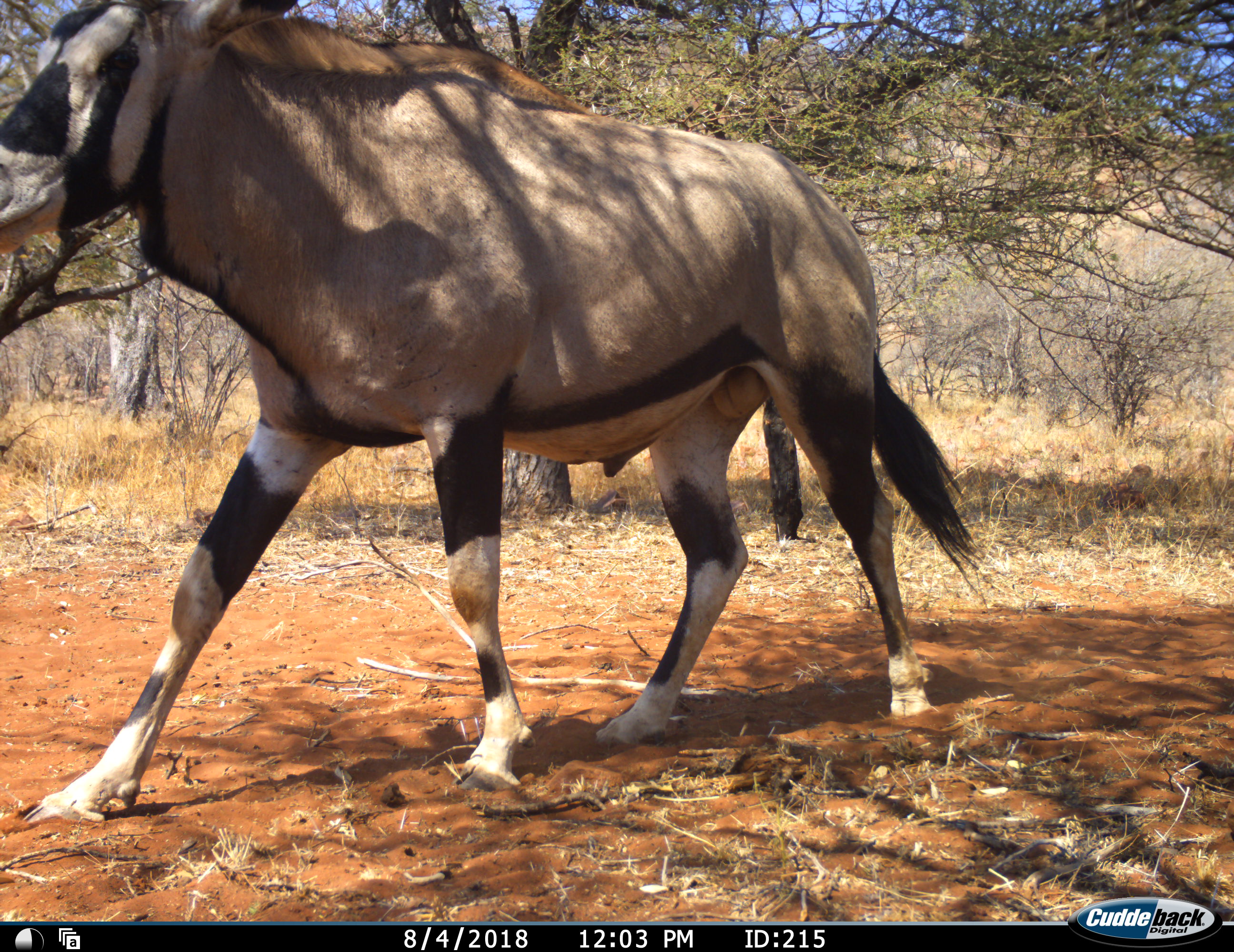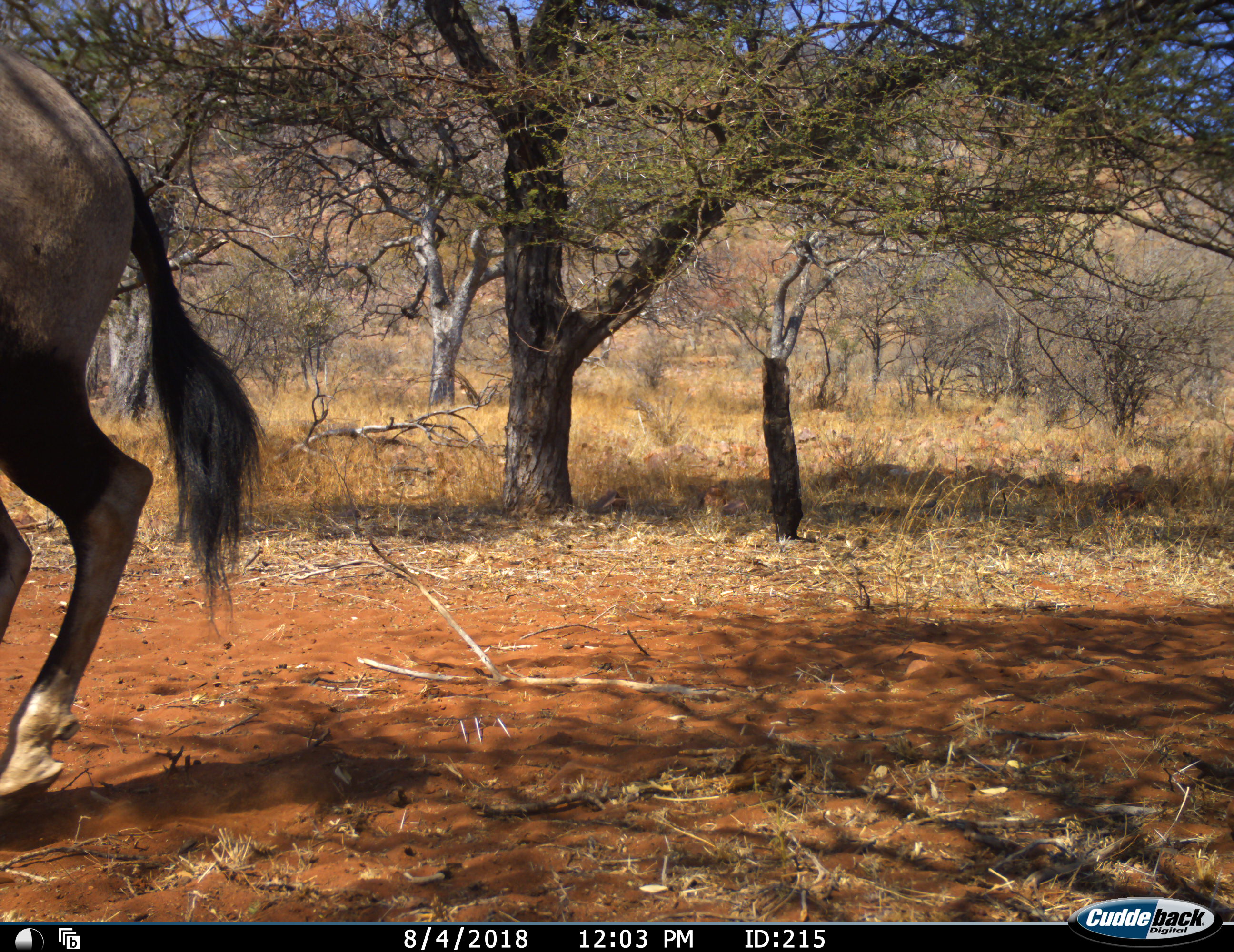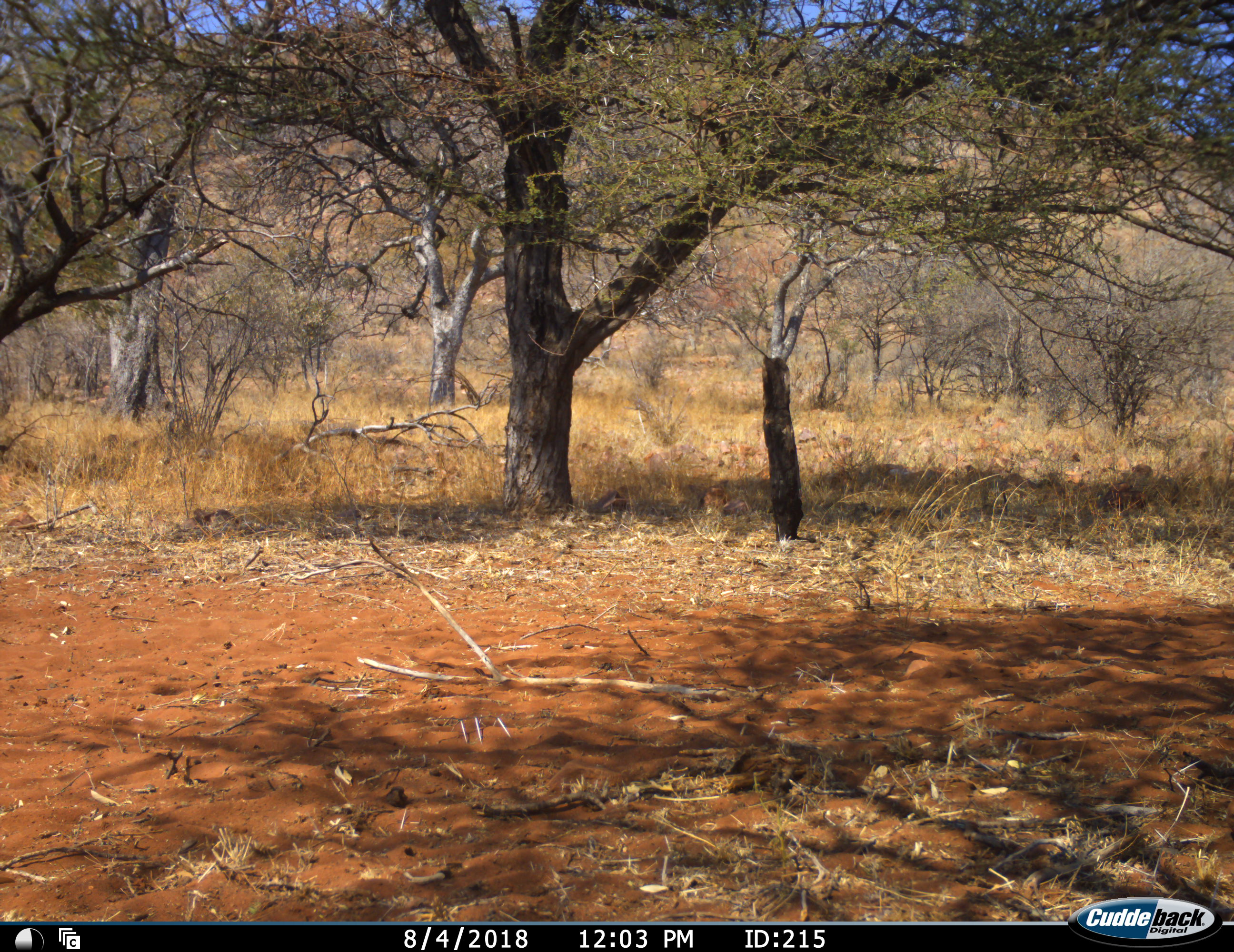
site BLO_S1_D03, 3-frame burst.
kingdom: Animalia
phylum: Chordata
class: Mammalia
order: Artiodactyla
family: Bovidae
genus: Oryx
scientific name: Oryx gazella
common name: gemsbok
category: oryx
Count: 1.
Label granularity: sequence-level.